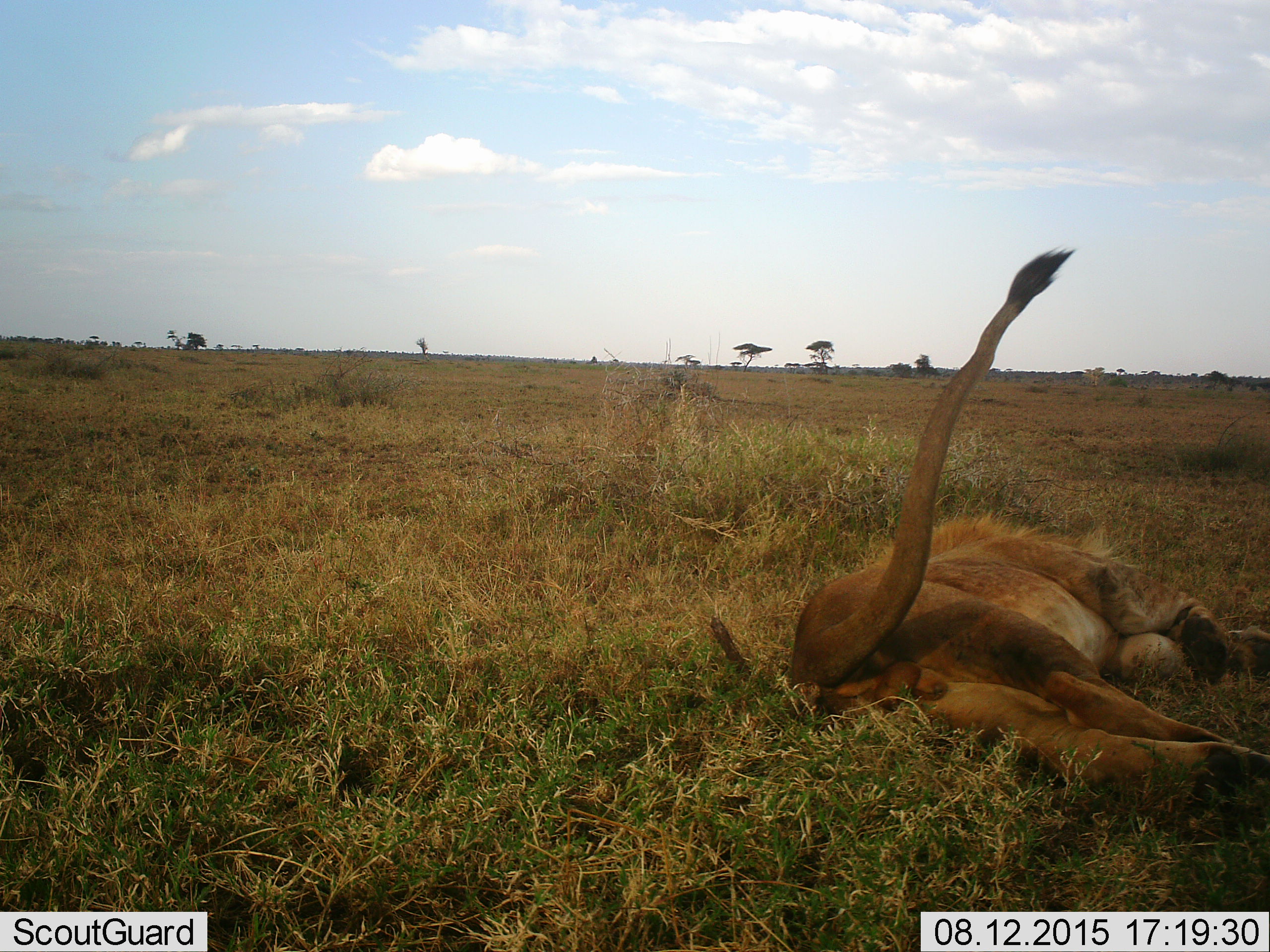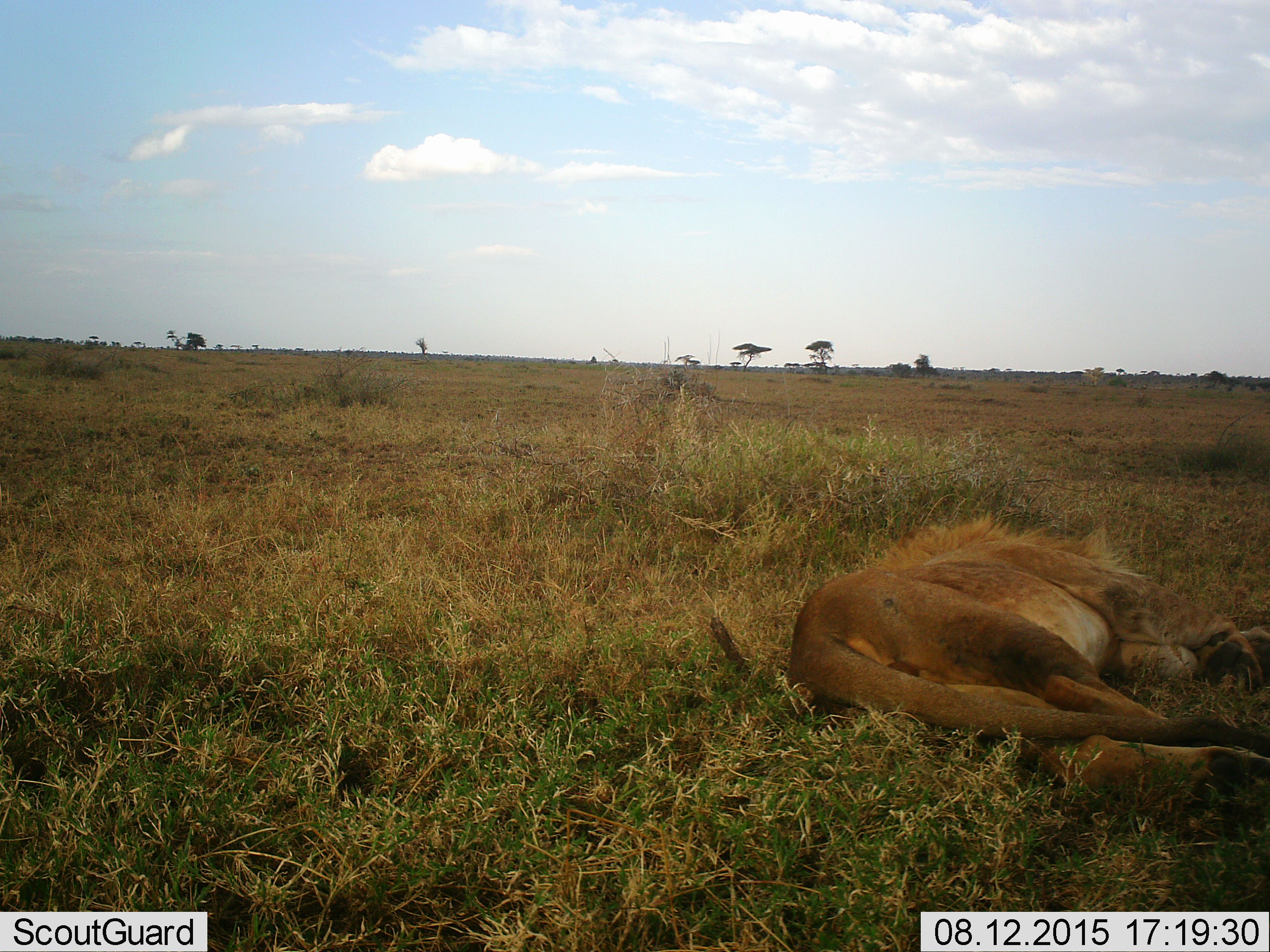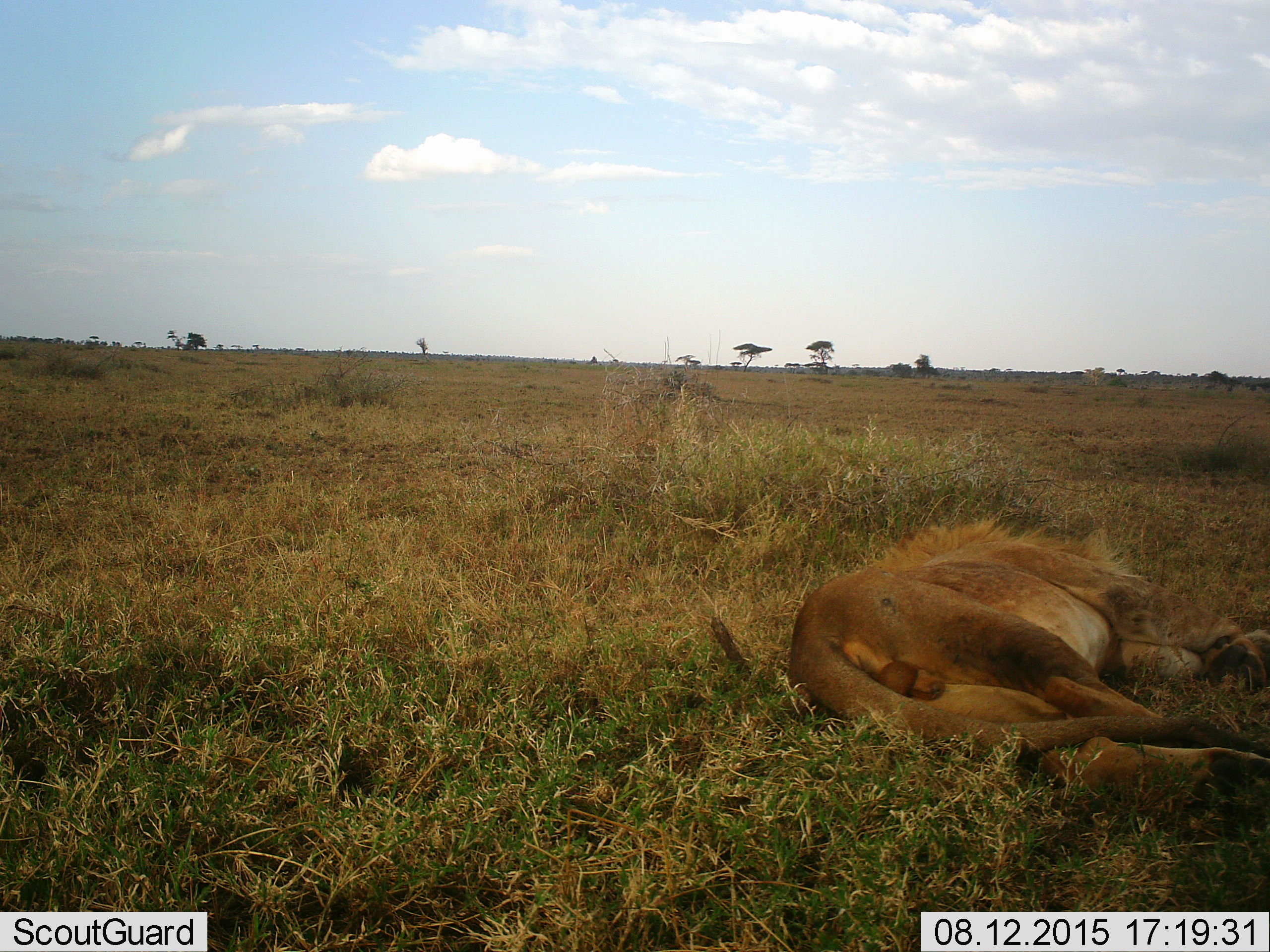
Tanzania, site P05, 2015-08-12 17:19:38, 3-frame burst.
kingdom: Animalia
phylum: Chordata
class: Mammalia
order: Carnivora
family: Felidae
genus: Panthera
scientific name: Panthera leo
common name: lion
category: lionmale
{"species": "lionmale (lion) (Panthera leo)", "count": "1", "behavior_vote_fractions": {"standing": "0%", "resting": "100%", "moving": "0%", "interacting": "0%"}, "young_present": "0%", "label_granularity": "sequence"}